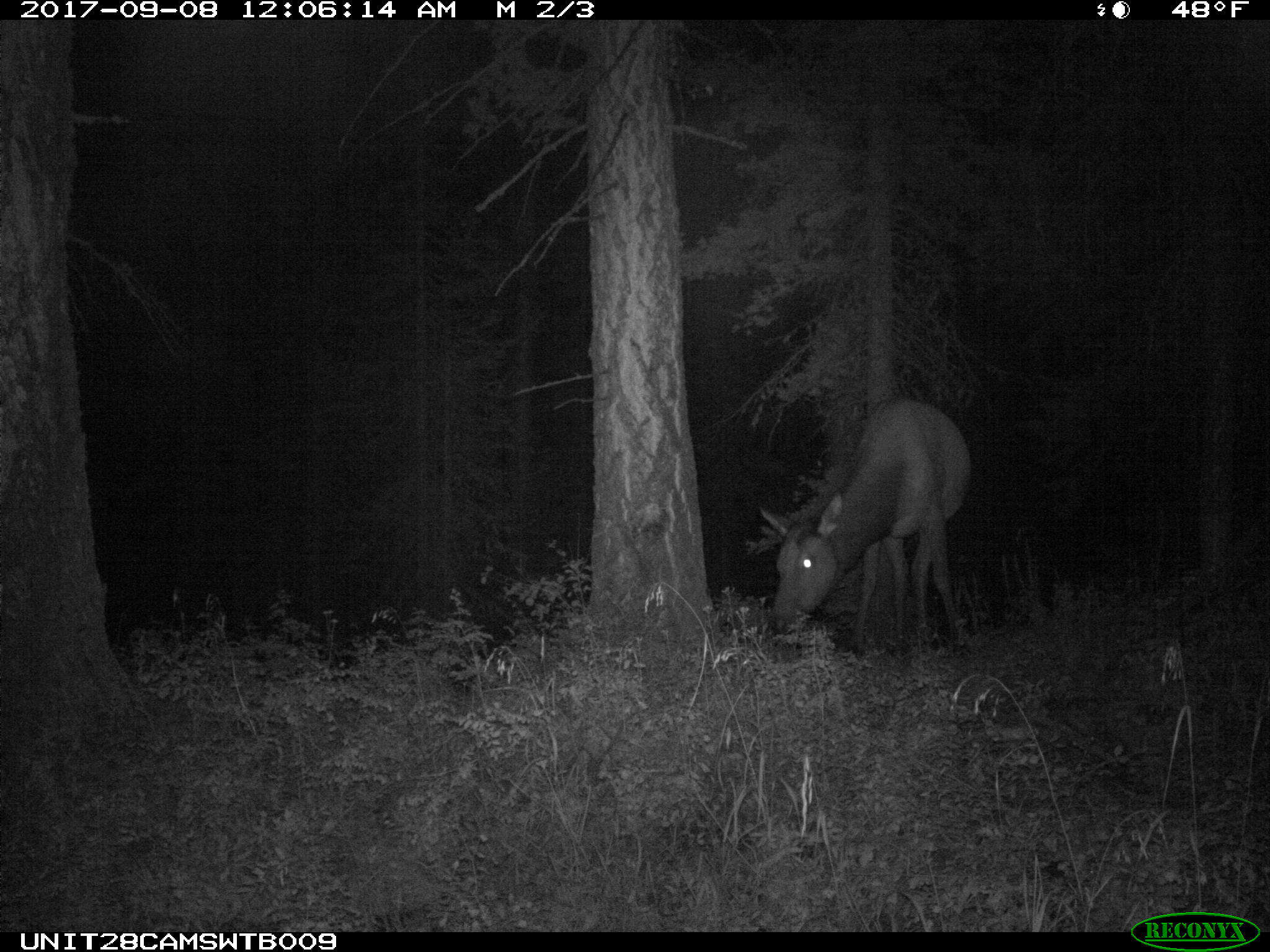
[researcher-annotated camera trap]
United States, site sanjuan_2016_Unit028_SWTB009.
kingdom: Animalia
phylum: Chordata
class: Mammalia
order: Artiodactyla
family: Cervidae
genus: Cervus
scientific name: Cervus elaphus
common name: red deer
Cervus elaphus (red deer).